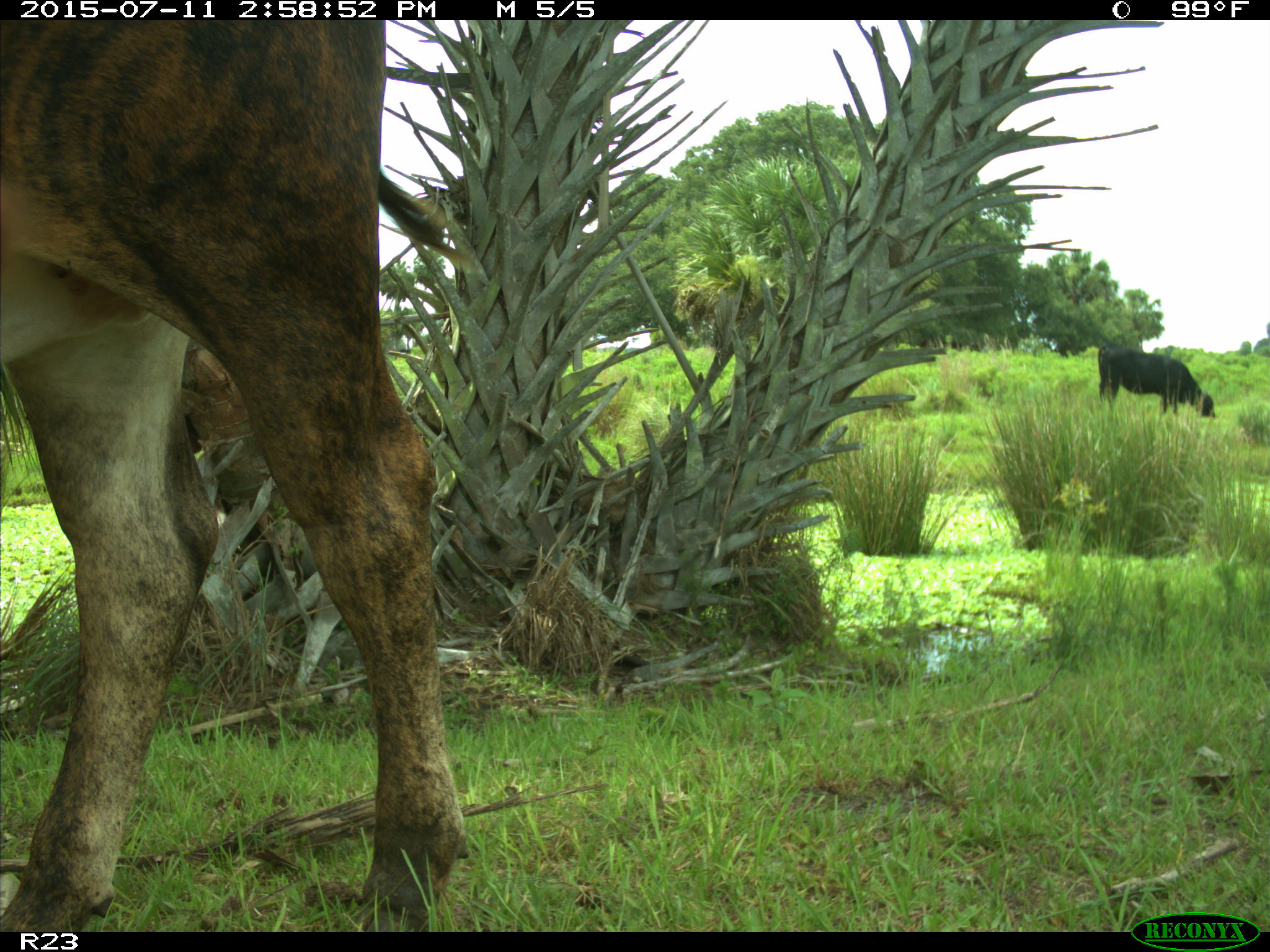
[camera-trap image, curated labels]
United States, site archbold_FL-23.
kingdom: Animalia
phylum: Chordata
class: Mammalia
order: Artiodactyla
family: Bovidae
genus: Bos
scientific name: Bos taurus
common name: domestic cow